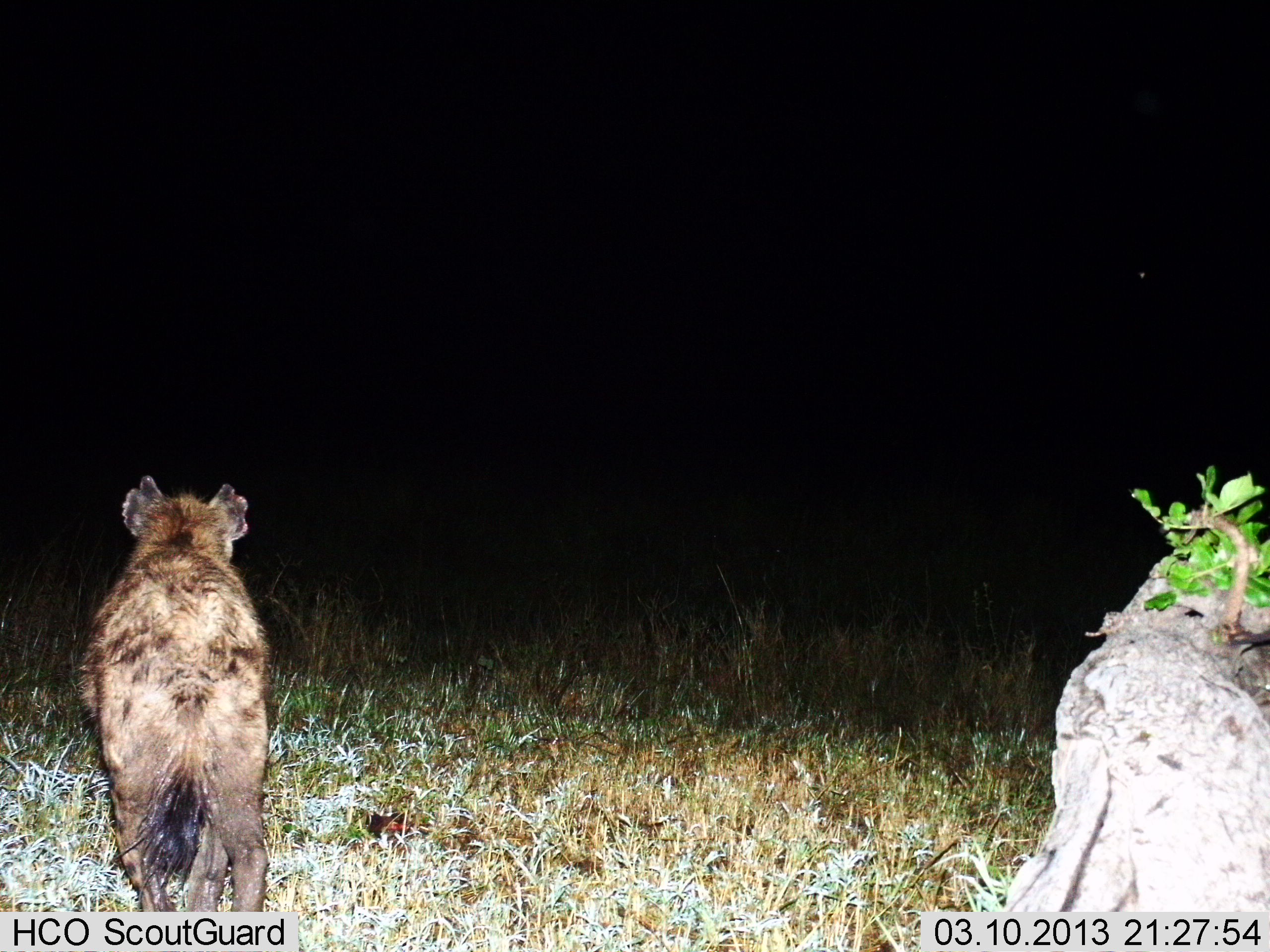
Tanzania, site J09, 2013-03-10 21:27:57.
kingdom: Animalia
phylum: Chordata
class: Mammalia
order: Carnivora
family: Hyaenidae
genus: Crocuta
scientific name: Crocuta crocuta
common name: spotted hyena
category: hyenaspotted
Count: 1.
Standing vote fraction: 44%.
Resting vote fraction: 0%.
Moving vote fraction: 61%.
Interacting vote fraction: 0%.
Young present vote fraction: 0%.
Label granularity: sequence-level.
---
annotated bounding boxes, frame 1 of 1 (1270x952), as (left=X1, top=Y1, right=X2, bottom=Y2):
animal: (left=75, top=472, right=273, bottom=911)